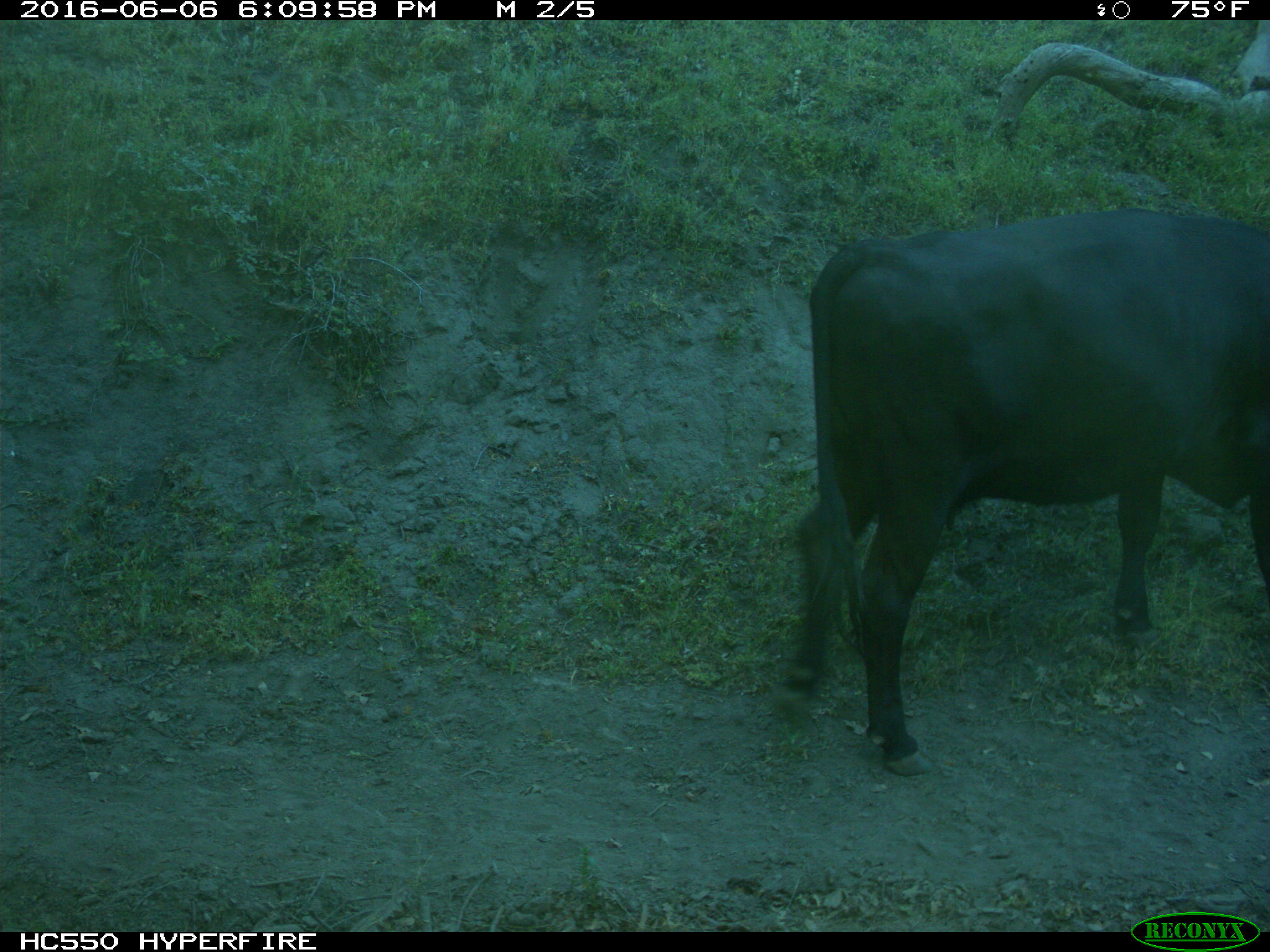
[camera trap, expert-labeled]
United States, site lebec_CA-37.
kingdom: Animalia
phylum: Chordata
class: Mammalia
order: Artiodactyla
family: Bovidae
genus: Bos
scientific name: Bos taurus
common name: domestic cow